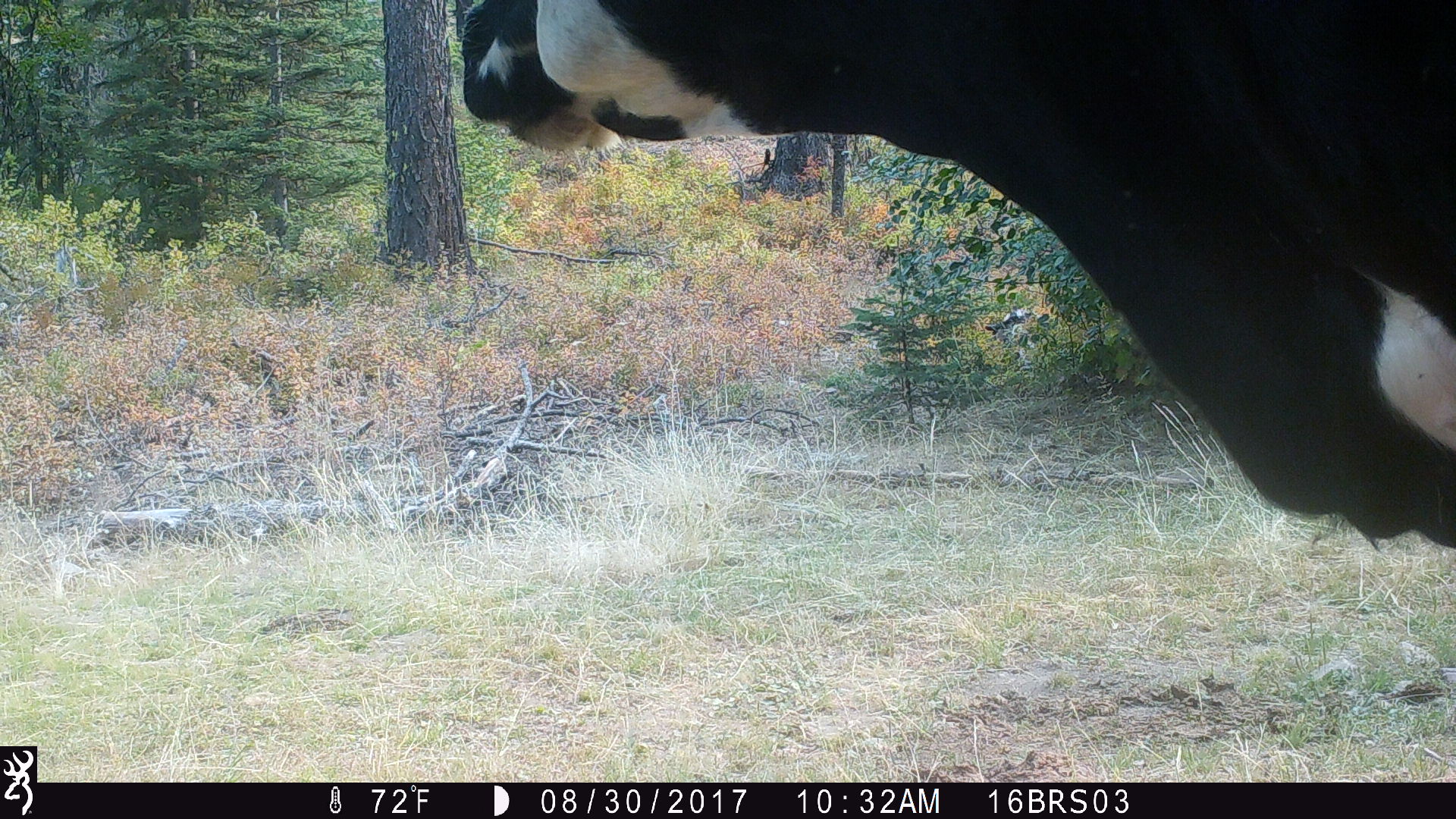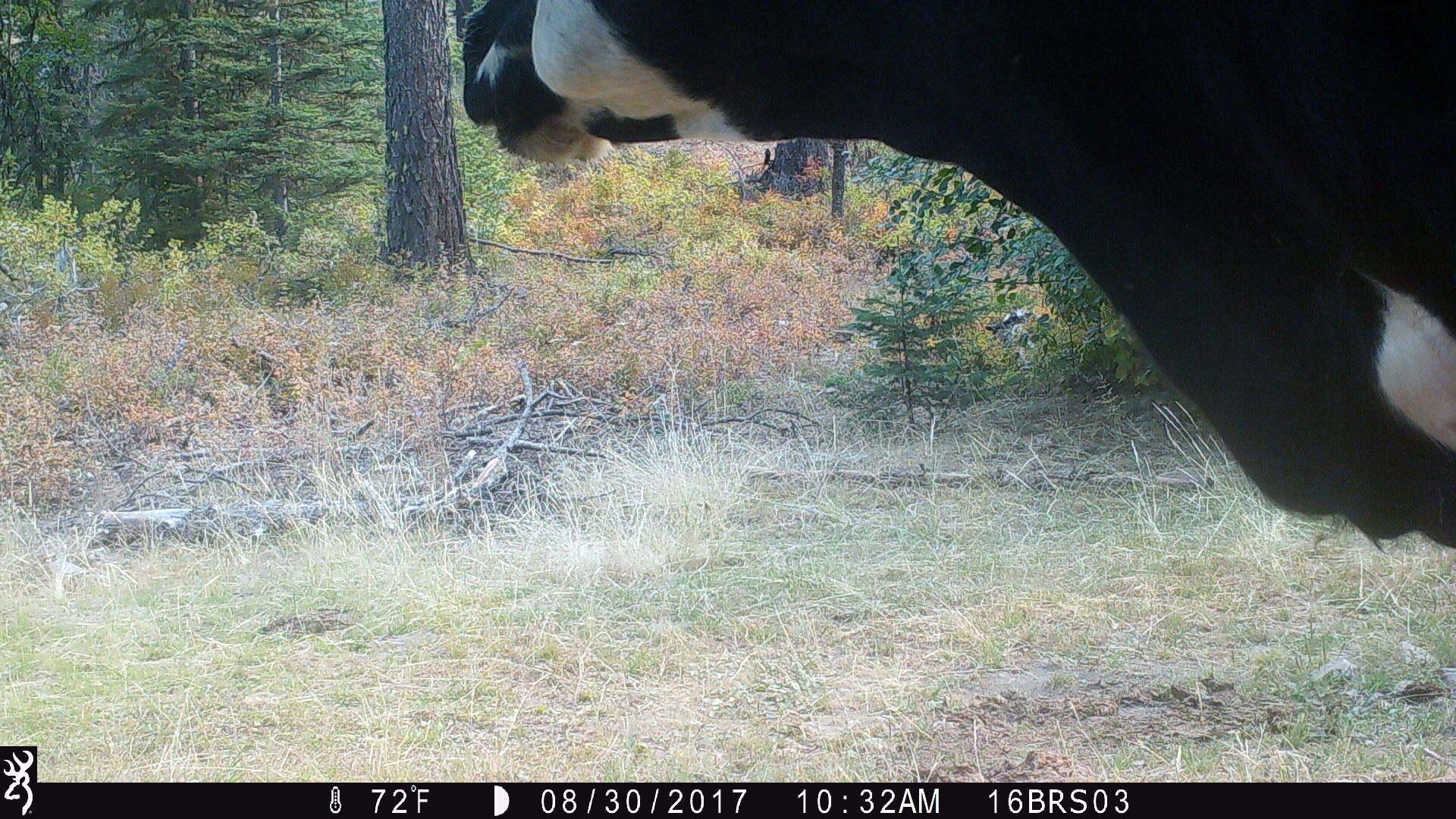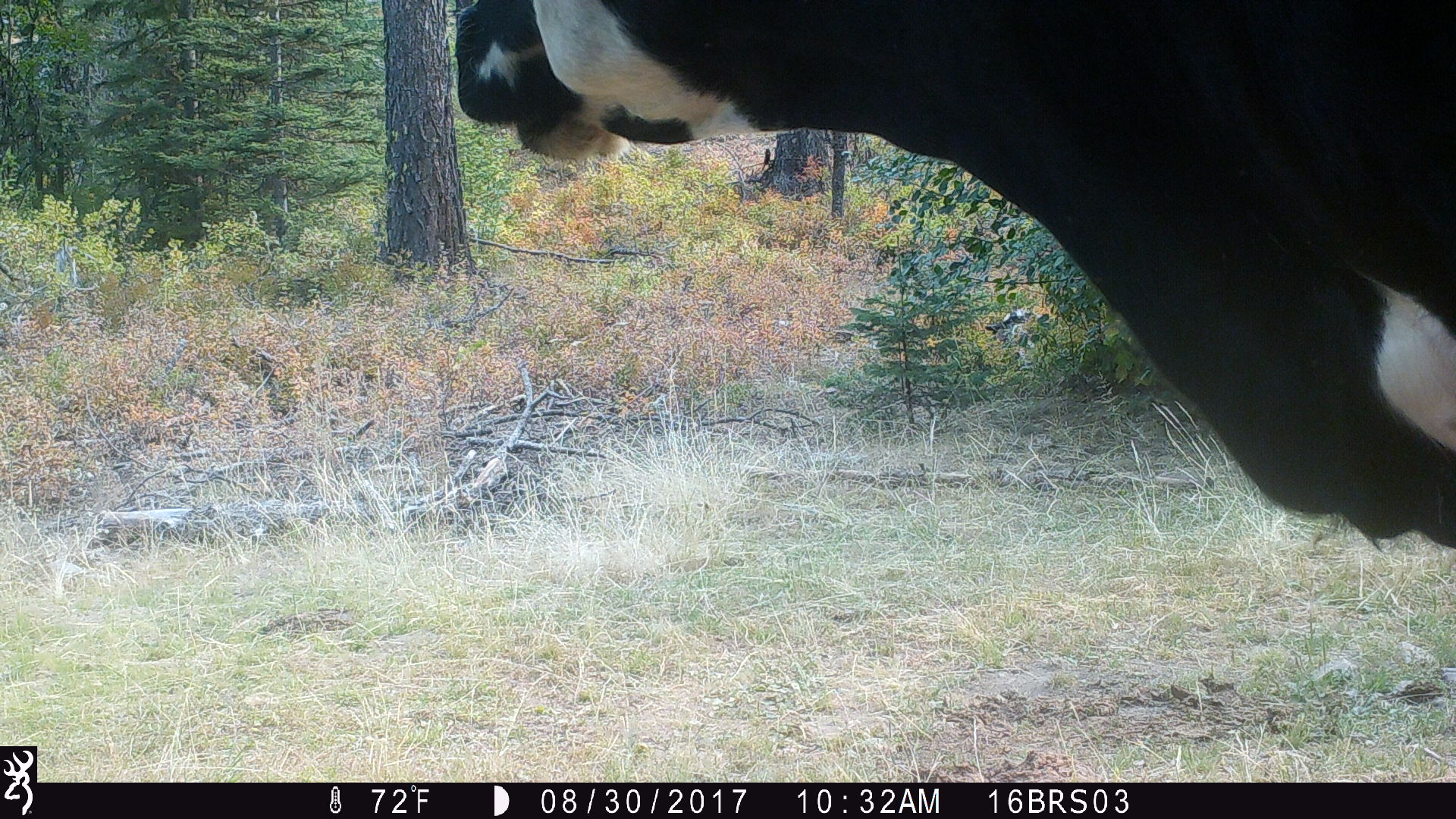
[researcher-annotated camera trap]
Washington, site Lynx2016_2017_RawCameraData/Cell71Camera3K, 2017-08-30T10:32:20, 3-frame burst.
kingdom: Animalia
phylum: Chordata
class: Mammalia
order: Artiodactyla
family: Bovidae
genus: Bos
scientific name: Bos taurus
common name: domestic cattle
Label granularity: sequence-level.